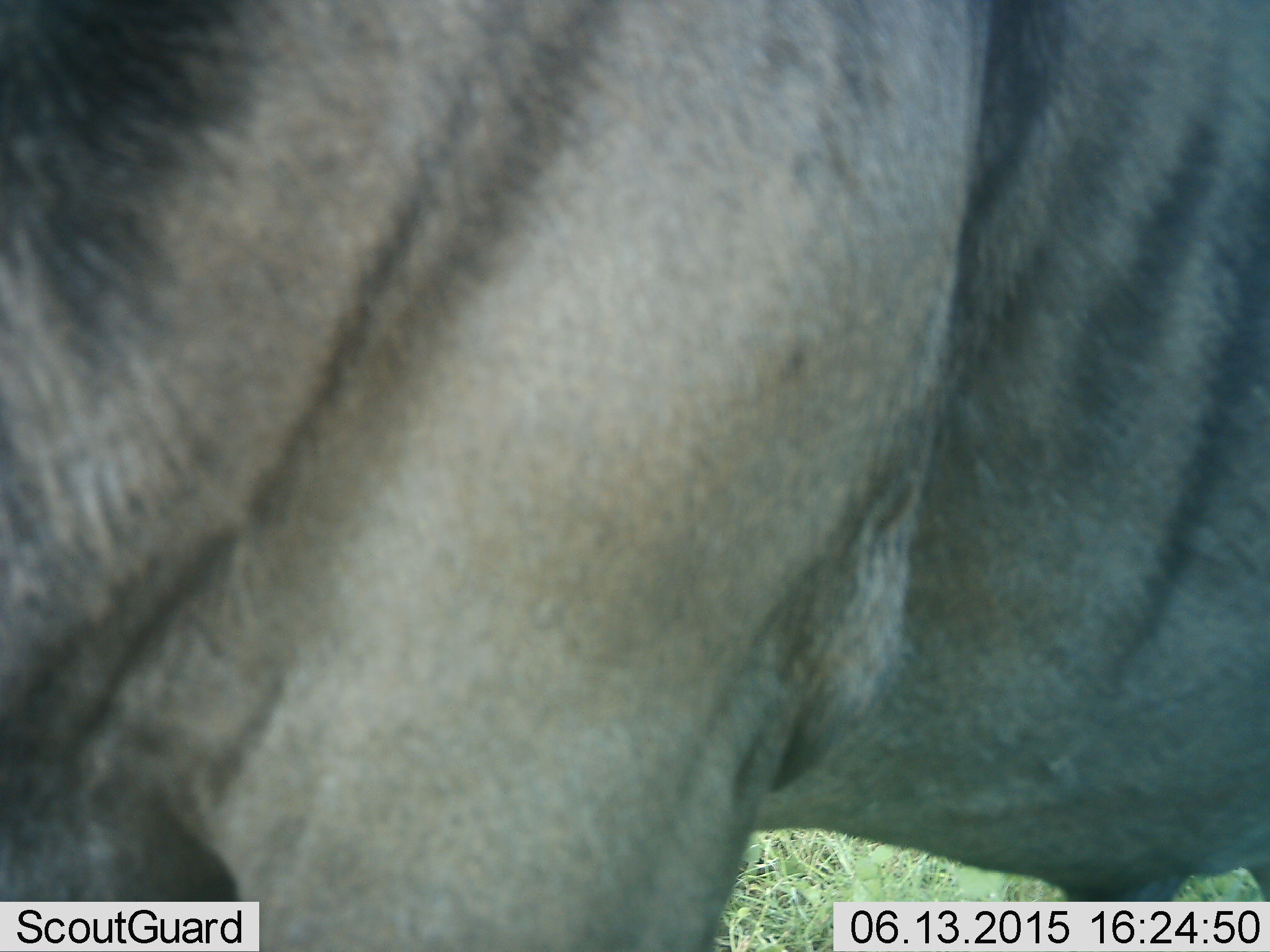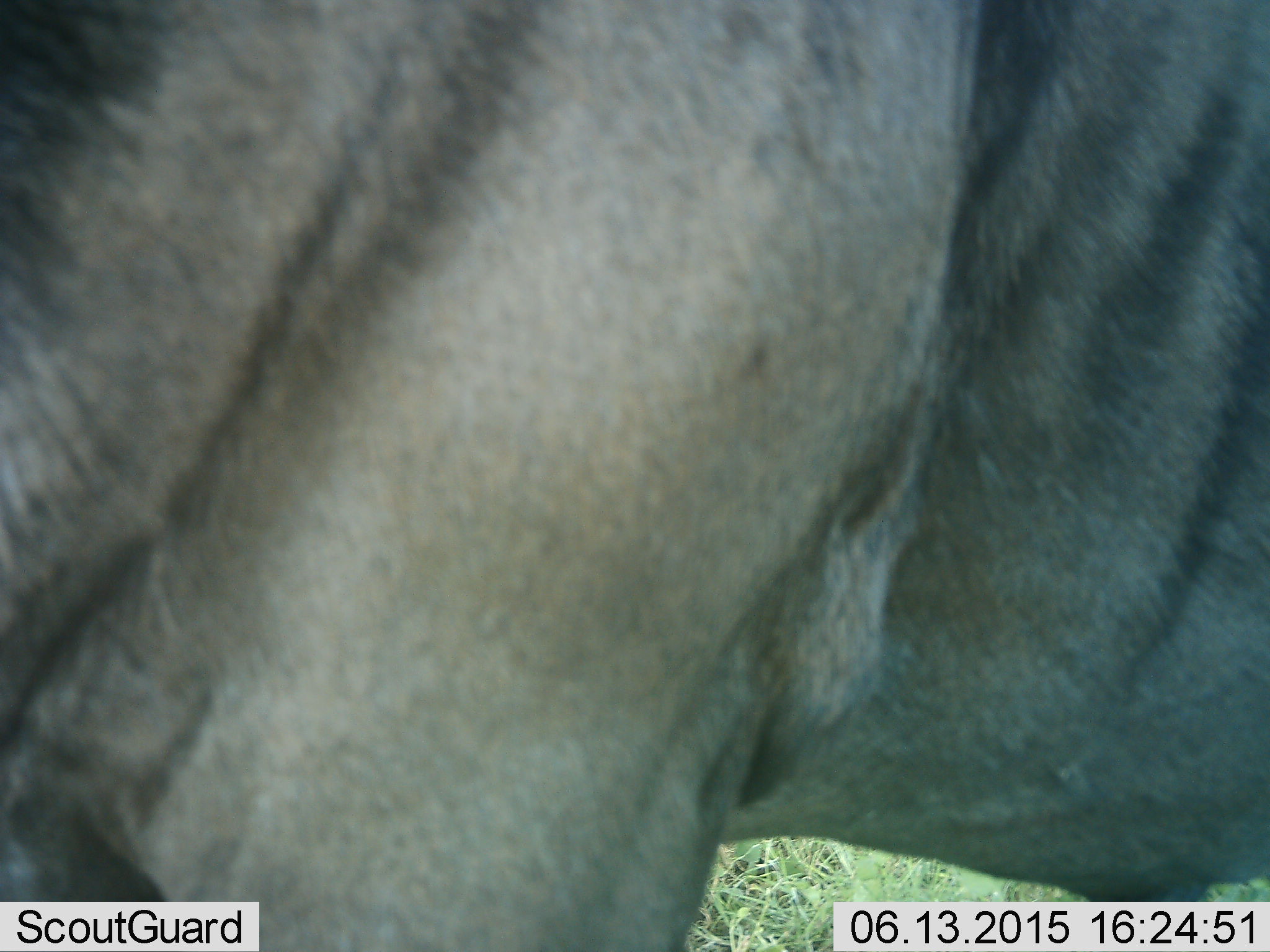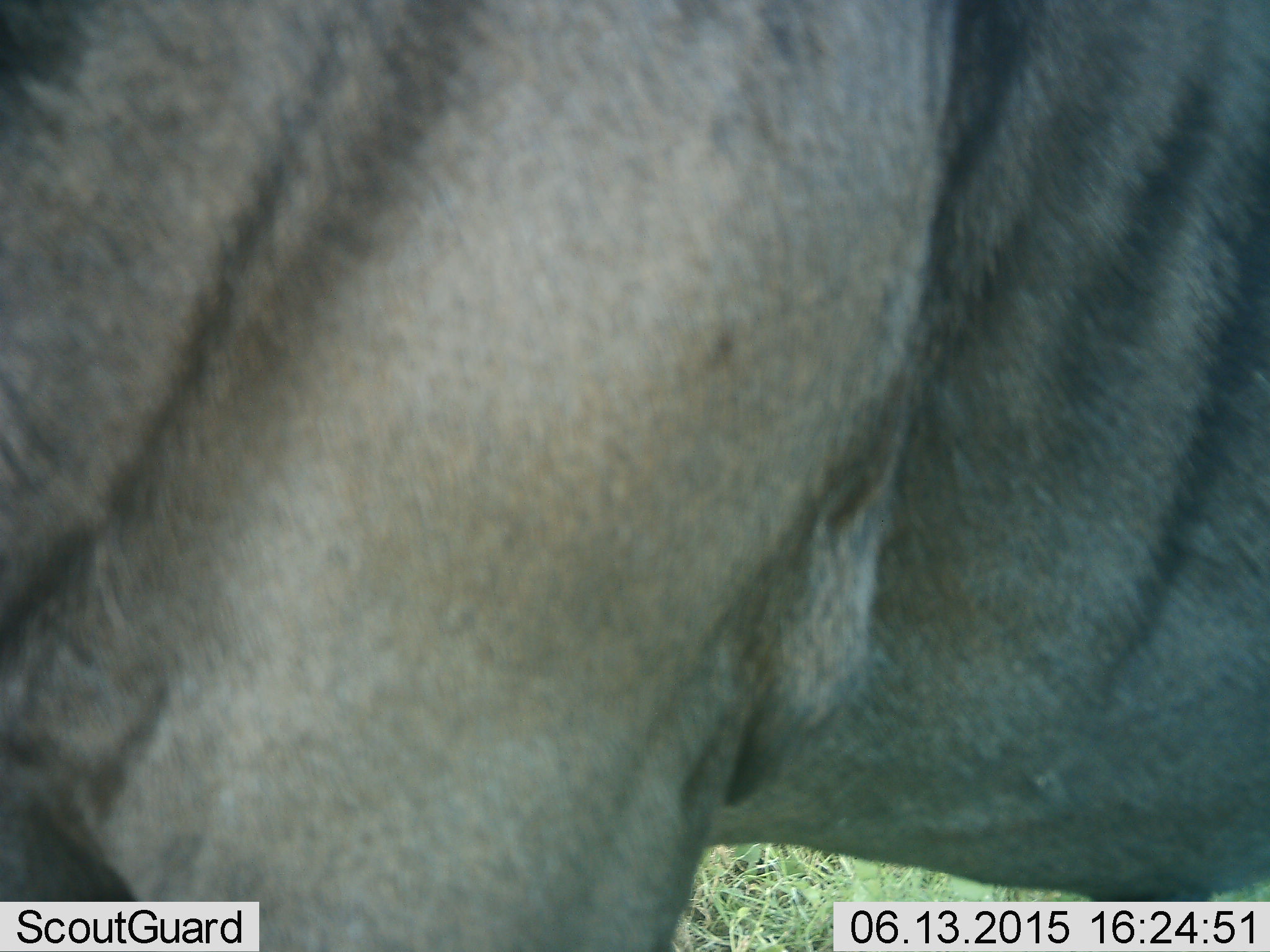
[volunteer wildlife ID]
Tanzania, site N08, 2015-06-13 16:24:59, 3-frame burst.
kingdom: Animalia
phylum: Chordata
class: Mammalia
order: Artiodactyla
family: Bovidae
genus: Connochaetes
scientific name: Connochaetes taurinus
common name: blue wildebeest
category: wildebeest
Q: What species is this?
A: Wildebeest (blue wildebeest) (Connochaetes taurinus).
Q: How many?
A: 1.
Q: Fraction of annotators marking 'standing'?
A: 80%.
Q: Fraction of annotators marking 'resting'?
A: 0%.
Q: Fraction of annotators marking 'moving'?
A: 20%.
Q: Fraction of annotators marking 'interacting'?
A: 0%.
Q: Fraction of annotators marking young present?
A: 0%.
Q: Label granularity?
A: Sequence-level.